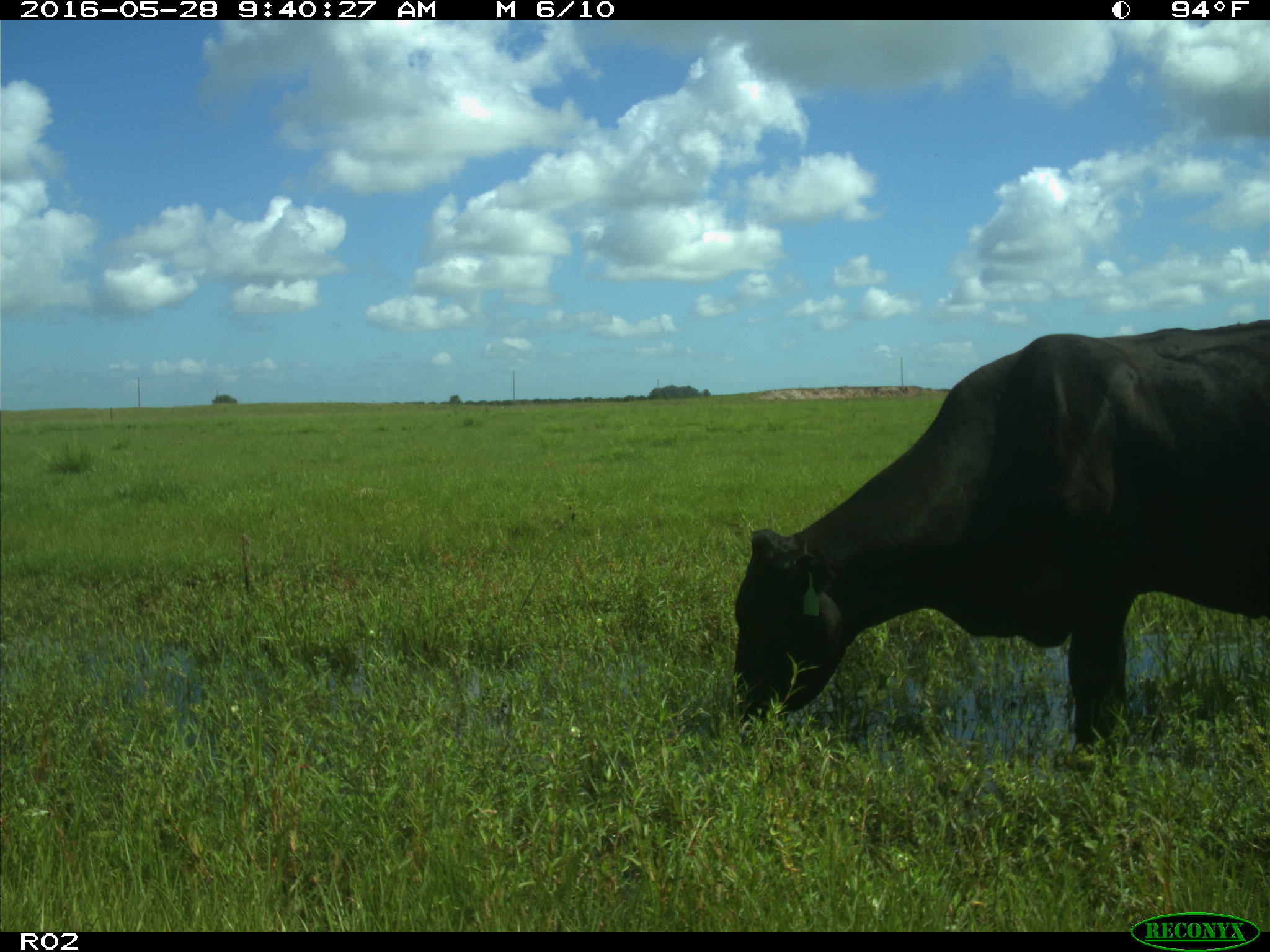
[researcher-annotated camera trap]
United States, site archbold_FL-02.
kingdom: Animalia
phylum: Chordata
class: Mammalia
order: Artiodactyla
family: Bovidae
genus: Bos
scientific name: Bos taurus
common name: domestic cow